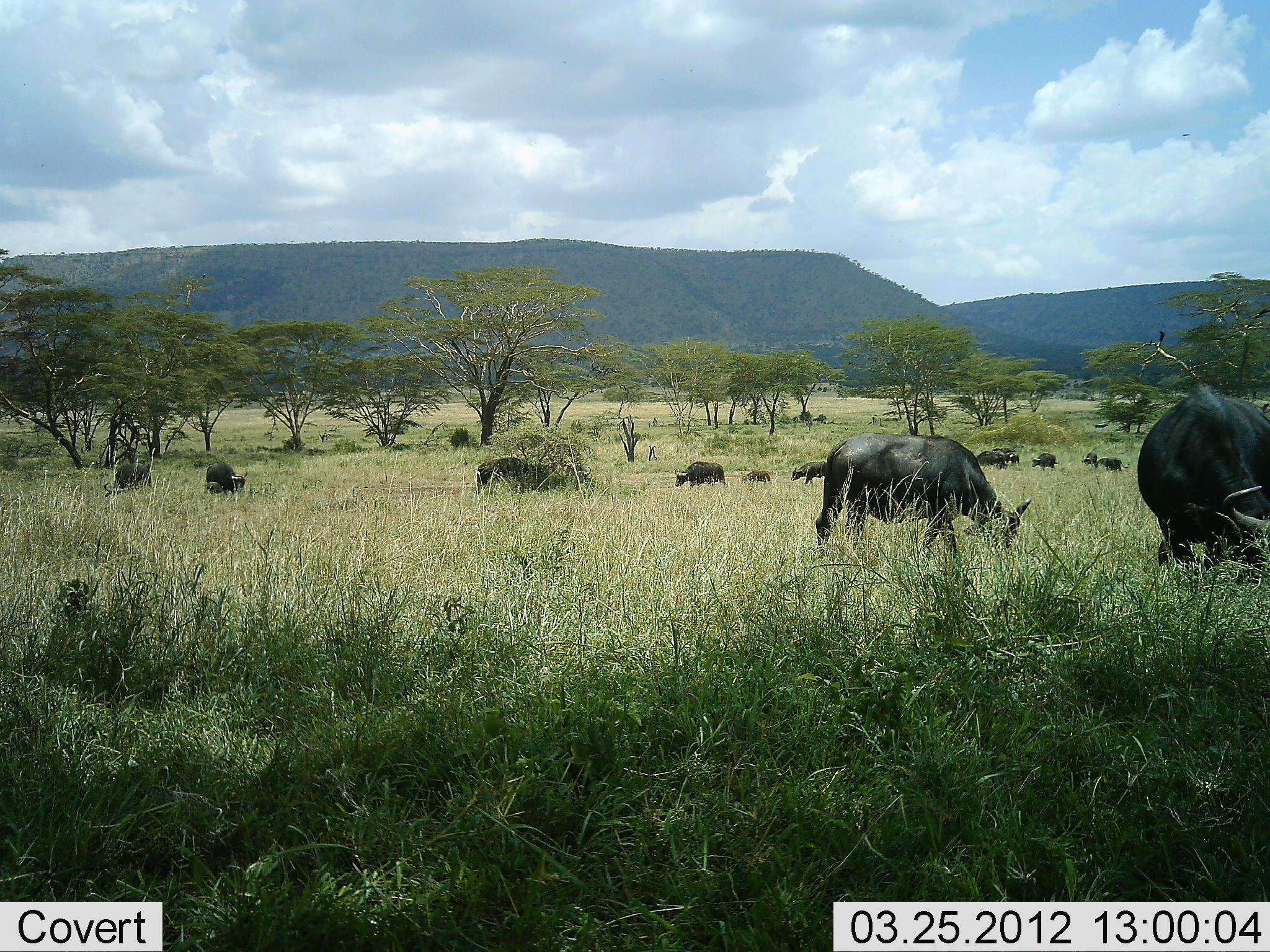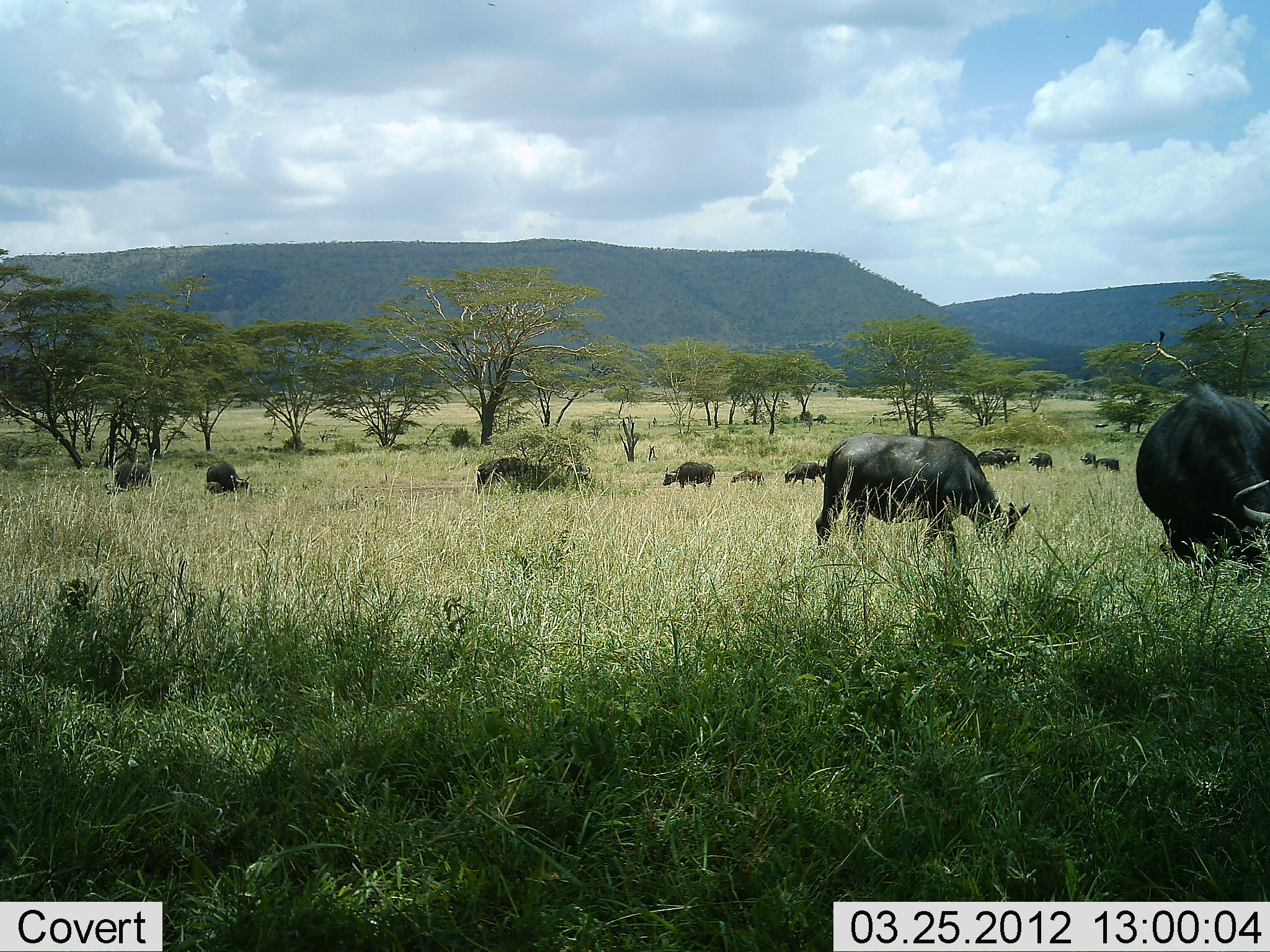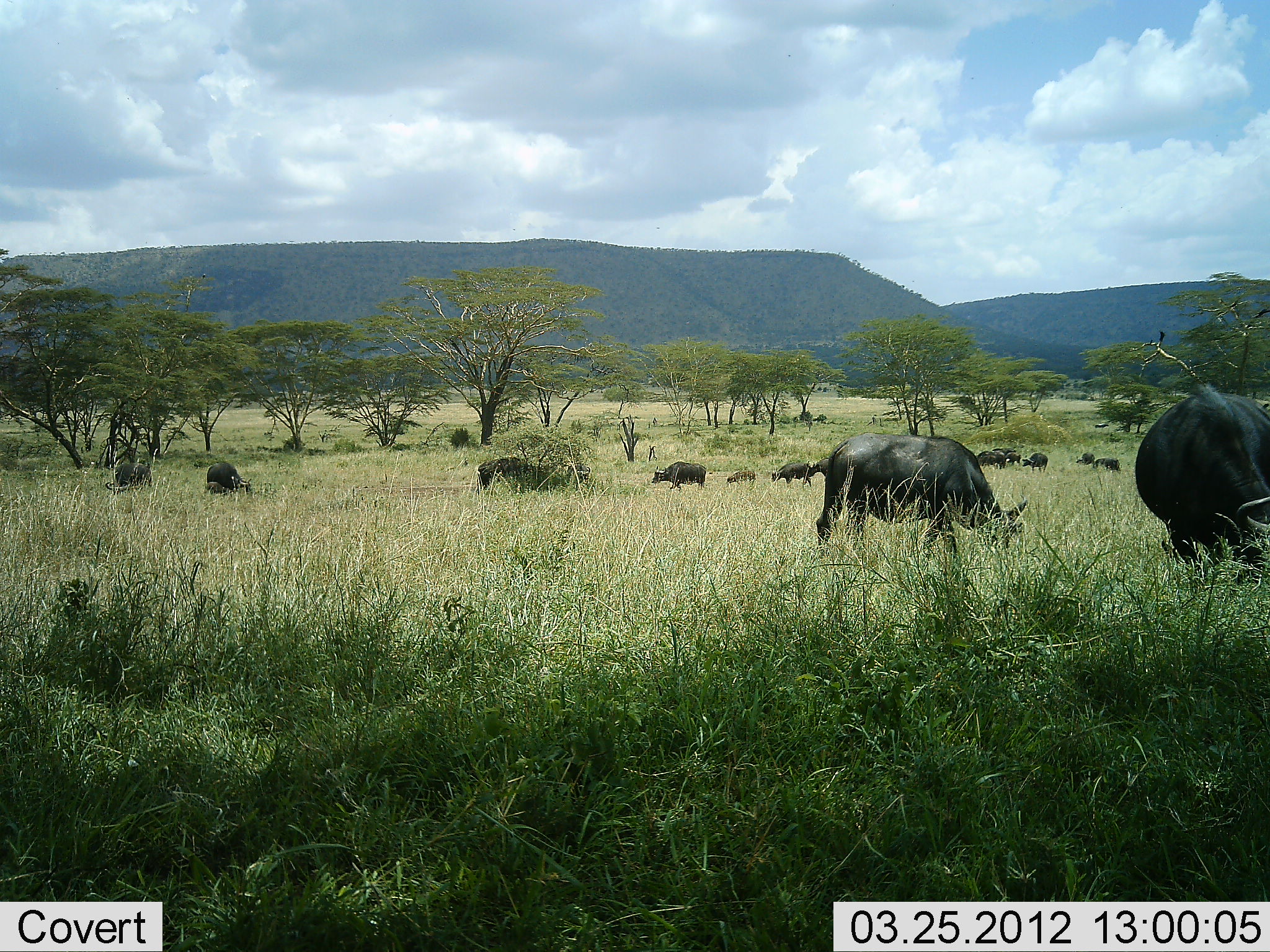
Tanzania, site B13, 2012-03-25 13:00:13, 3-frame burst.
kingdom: Animalia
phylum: Chordata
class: Mammalia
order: Artiodactyla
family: Bovidae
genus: Syncerus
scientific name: Syncerus caffer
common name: cape buffalo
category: buffalo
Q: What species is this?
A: Buffalo (cape buffalo) (Syncerus caffer).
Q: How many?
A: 11-50.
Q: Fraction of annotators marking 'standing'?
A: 19%.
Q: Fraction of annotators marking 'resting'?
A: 0%.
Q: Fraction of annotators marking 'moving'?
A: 69%.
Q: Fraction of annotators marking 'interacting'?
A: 0%.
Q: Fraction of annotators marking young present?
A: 50%.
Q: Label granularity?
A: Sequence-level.